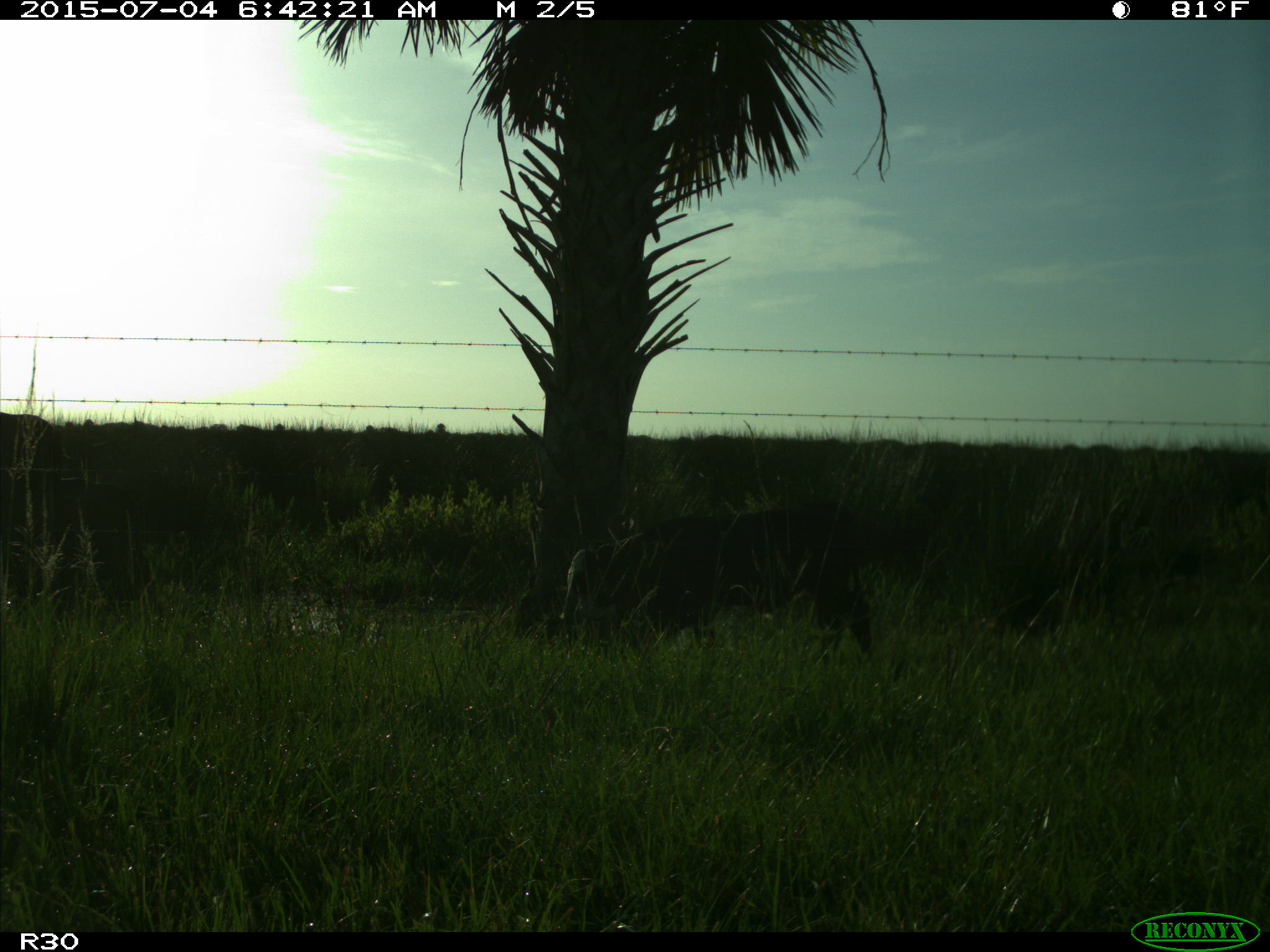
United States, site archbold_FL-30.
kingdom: Animalia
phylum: Chordata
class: Mammalia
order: Artiodactyla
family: Bovidae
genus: Bos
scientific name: Bos taurus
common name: domestic cow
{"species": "Bos taurus (domestic cow)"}